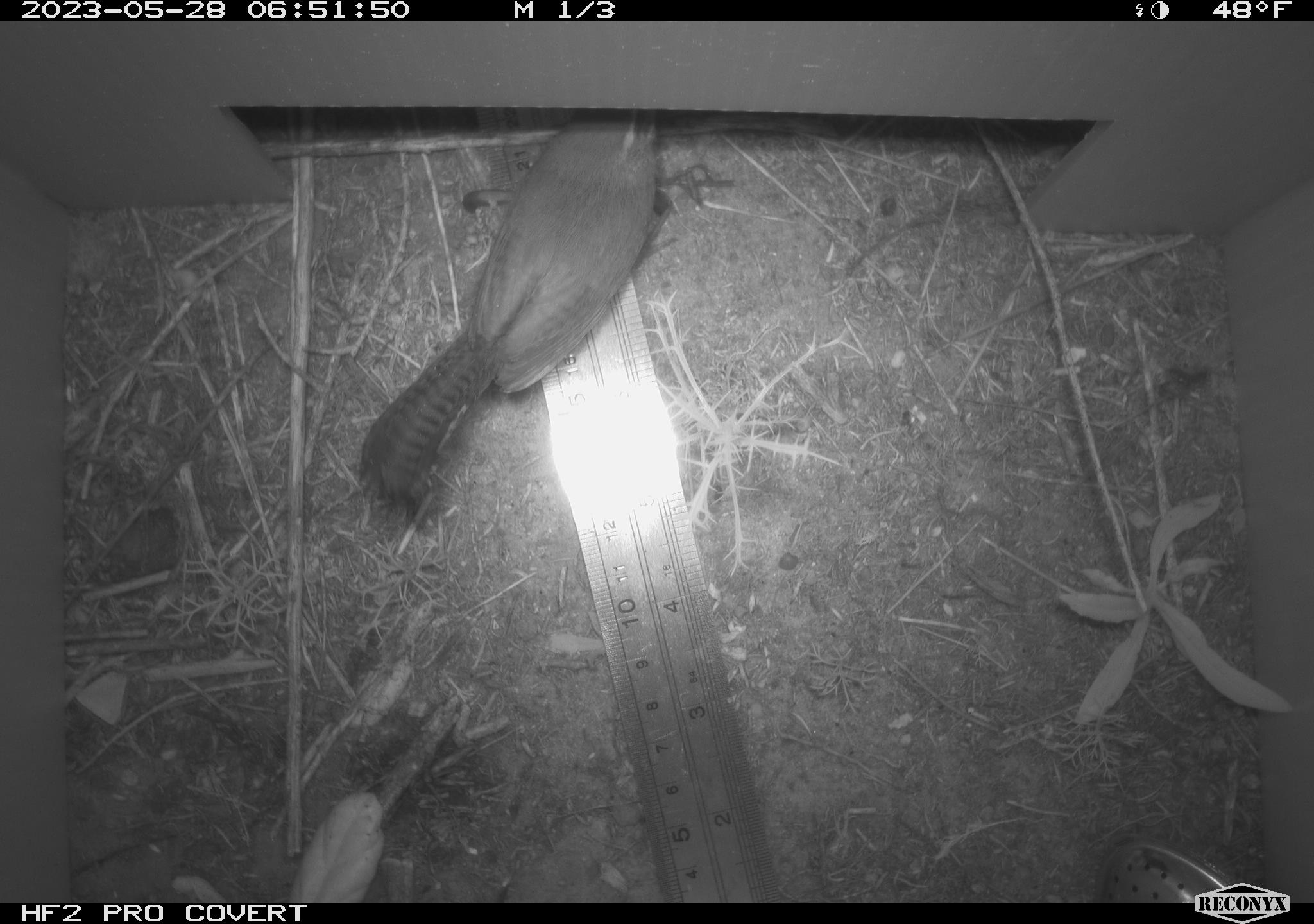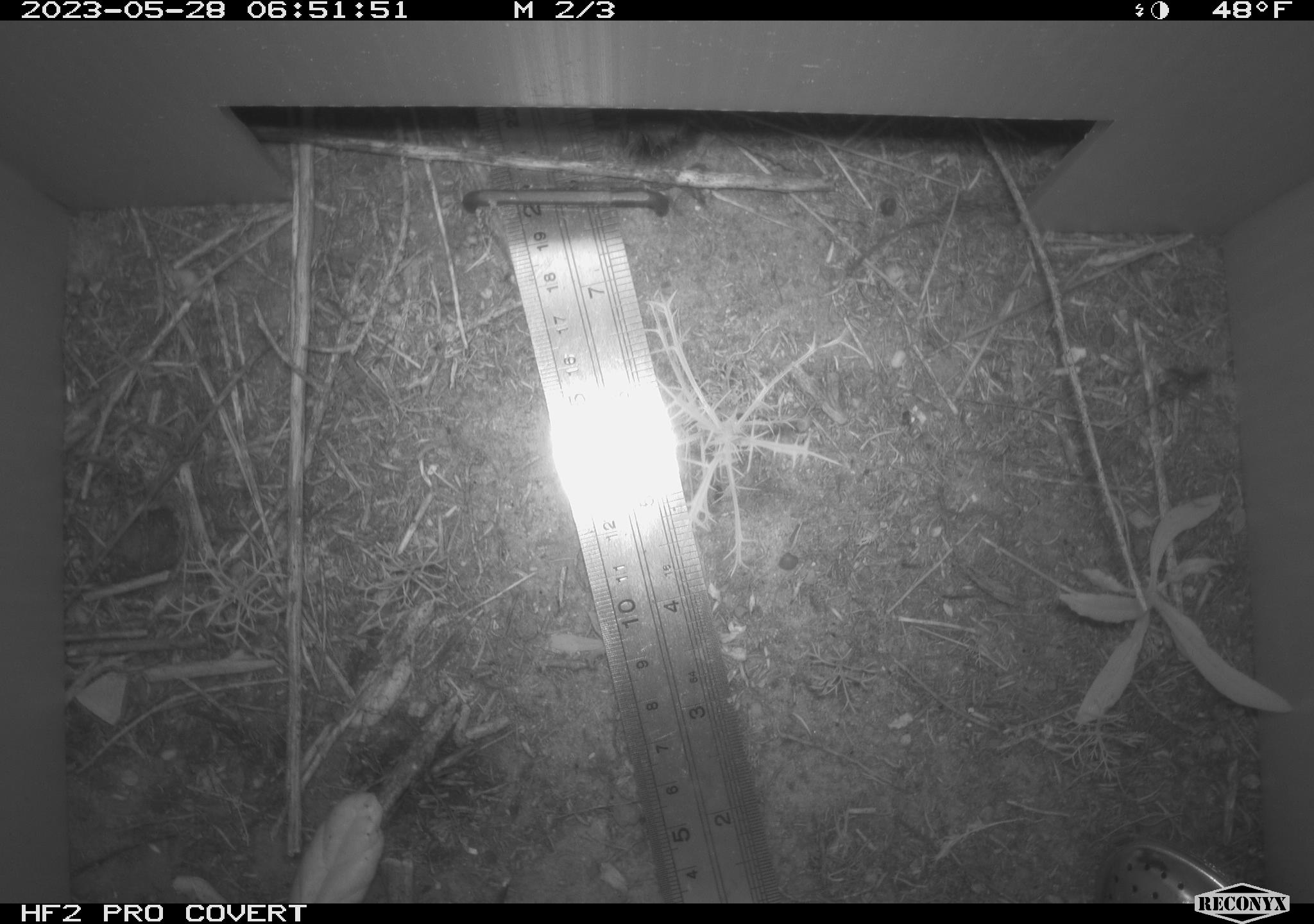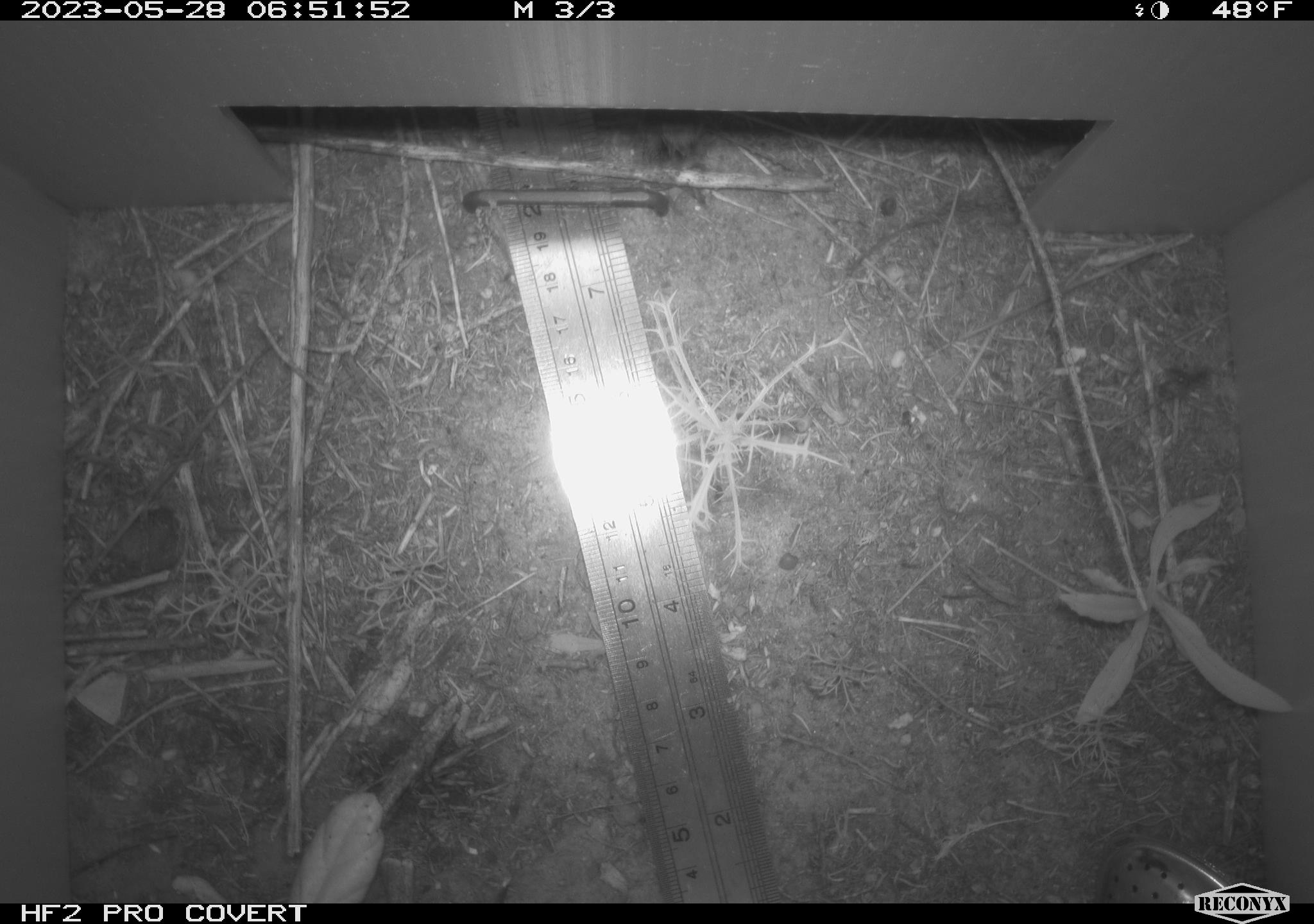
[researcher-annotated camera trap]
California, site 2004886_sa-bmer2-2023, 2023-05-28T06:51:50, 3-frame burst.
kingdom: Animalia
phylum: Chordata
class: Aves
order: Passeriformes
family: Troglodytidae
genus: Thryomanes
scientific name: Thryomanes bewickii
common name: bewick's wren